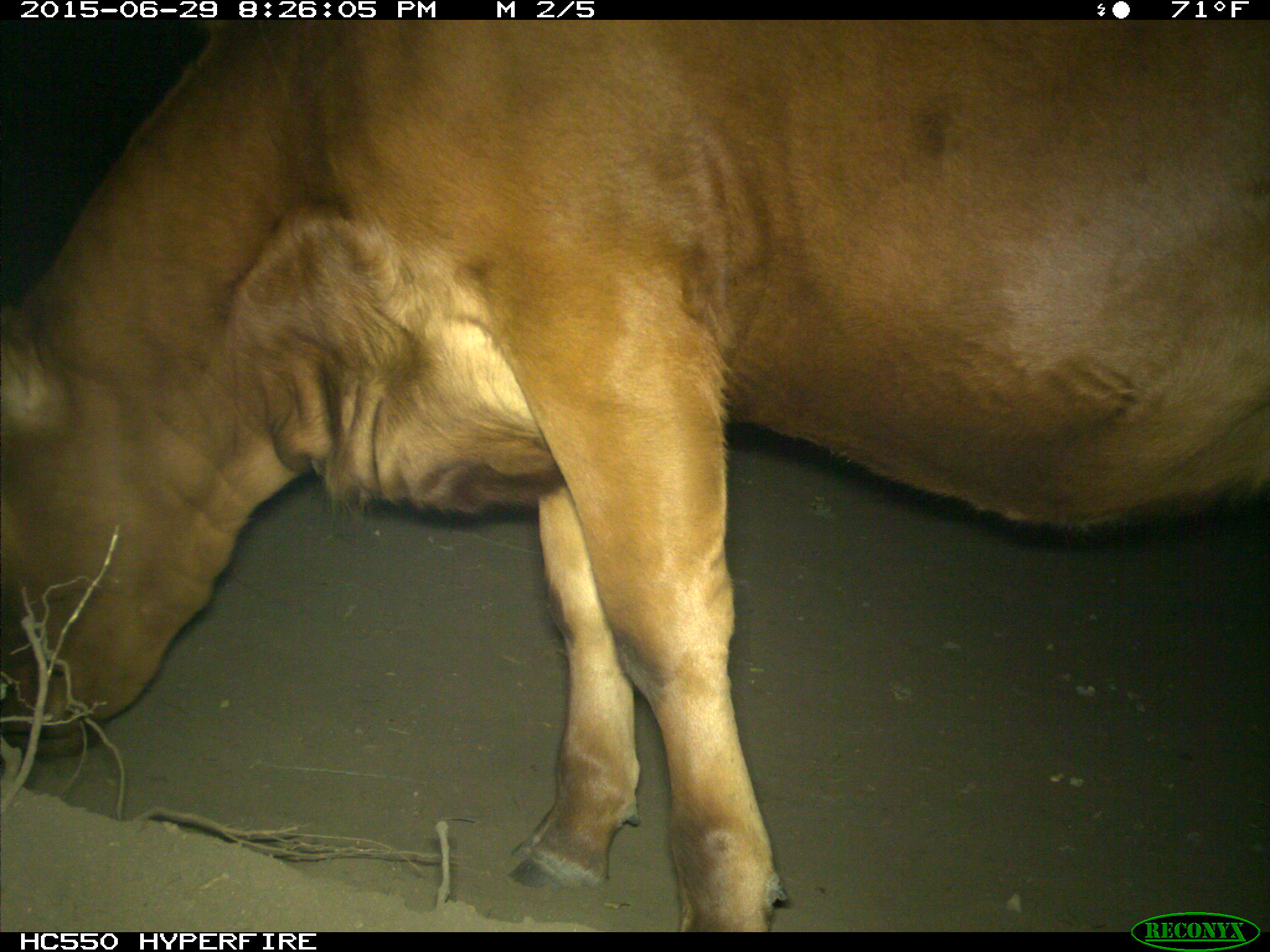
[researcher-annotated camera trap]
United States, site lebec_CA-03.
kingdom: Animalia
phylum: Chordata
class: Mammalia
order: Artiodactyla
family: Bovidae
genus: Bos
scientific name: Bos taurus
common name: domestic cow